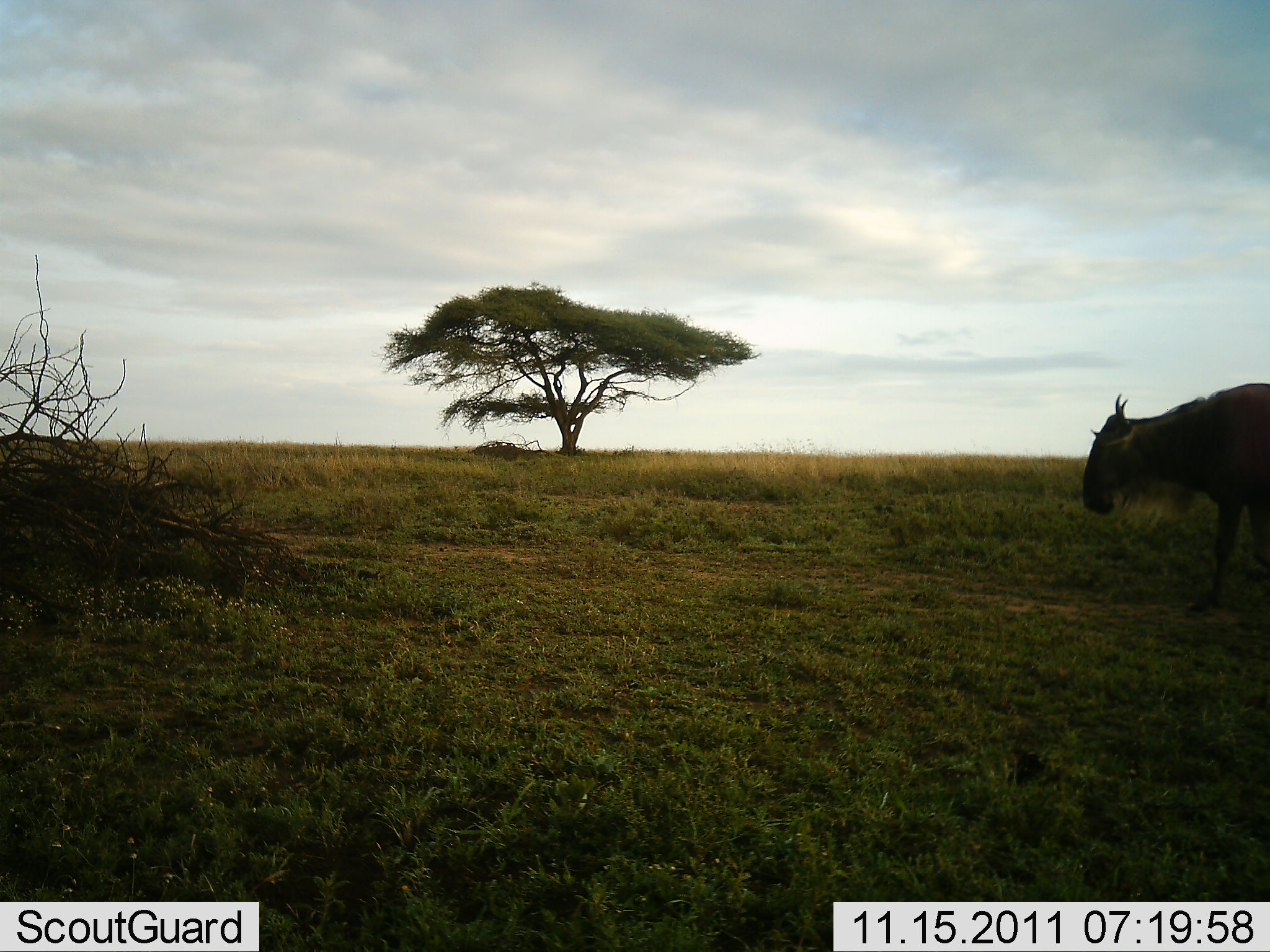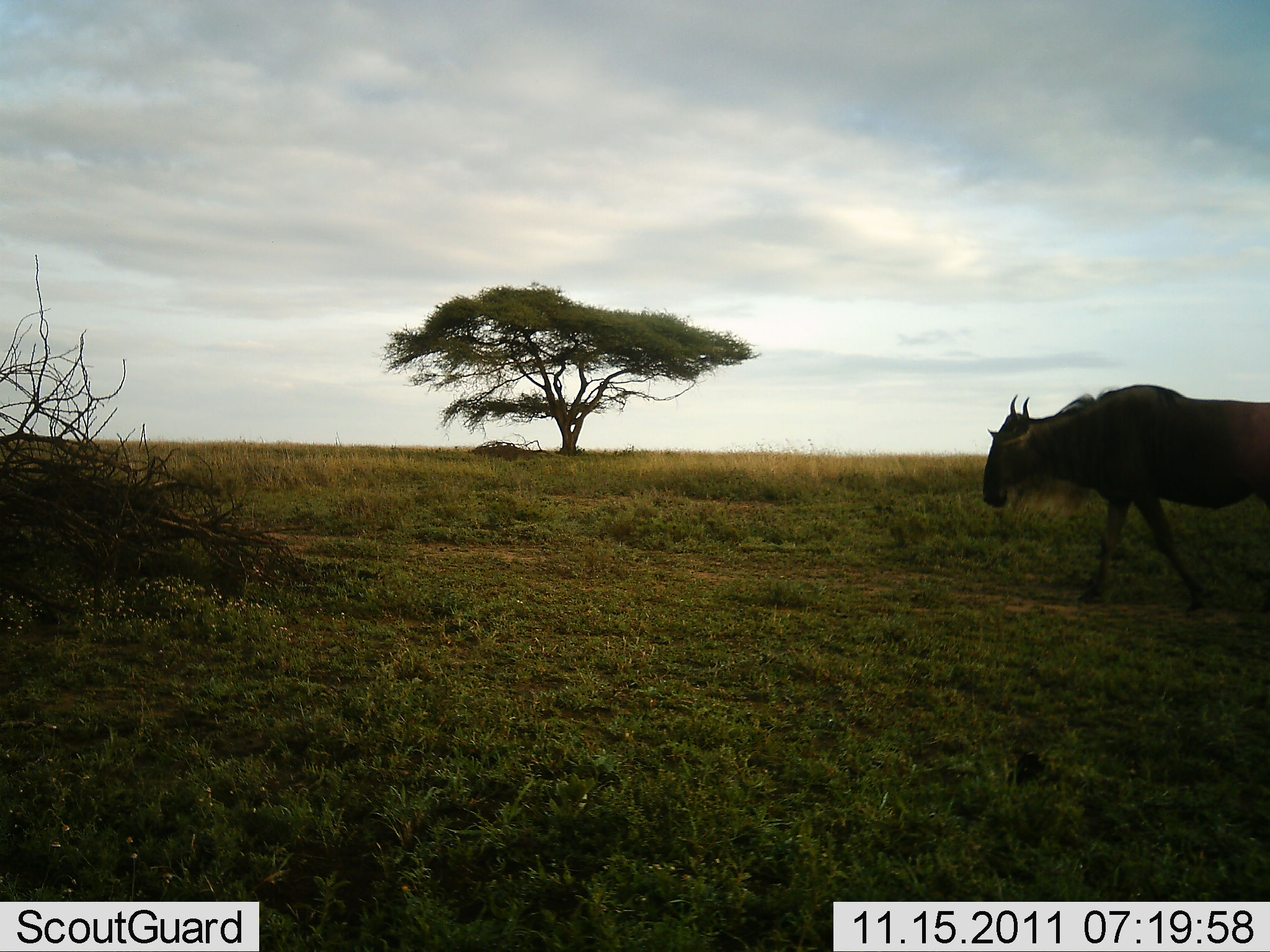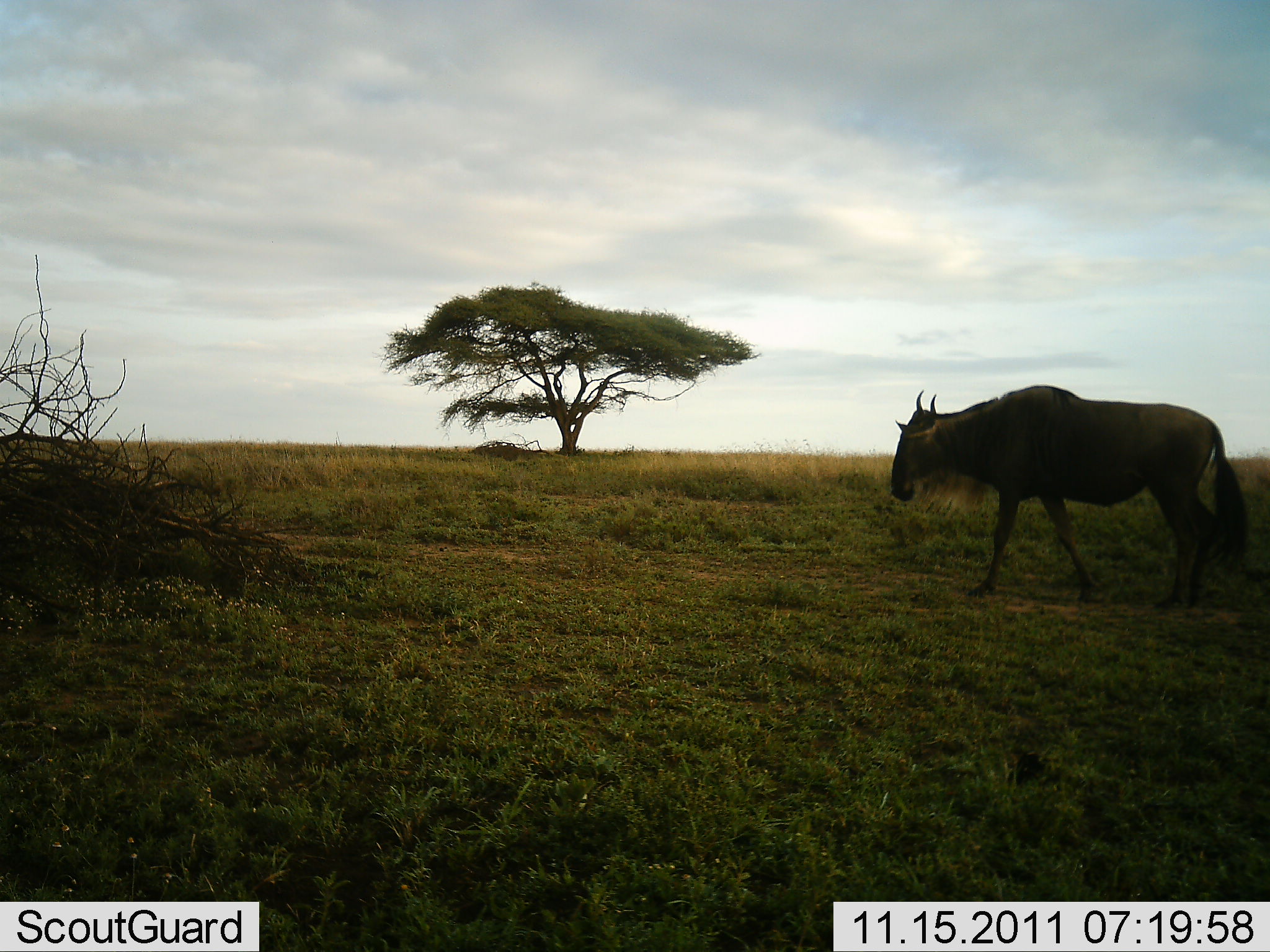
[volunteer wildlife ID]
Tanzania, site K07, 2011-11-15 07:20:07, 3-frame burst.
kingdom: Animalia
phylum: Chordata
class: Mammalia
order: Artiodactyla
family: Bovidae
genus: Connochaetes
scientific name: Connochaetes taurinus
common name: blue wildebeest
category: wildebeest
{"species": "wildebeest (blue wildebeest) (Connochaetes taurinus)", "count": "1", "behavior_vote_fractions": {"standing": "0%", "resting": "0%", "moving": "100%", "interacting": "0%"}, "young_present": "0%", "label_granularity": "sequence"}